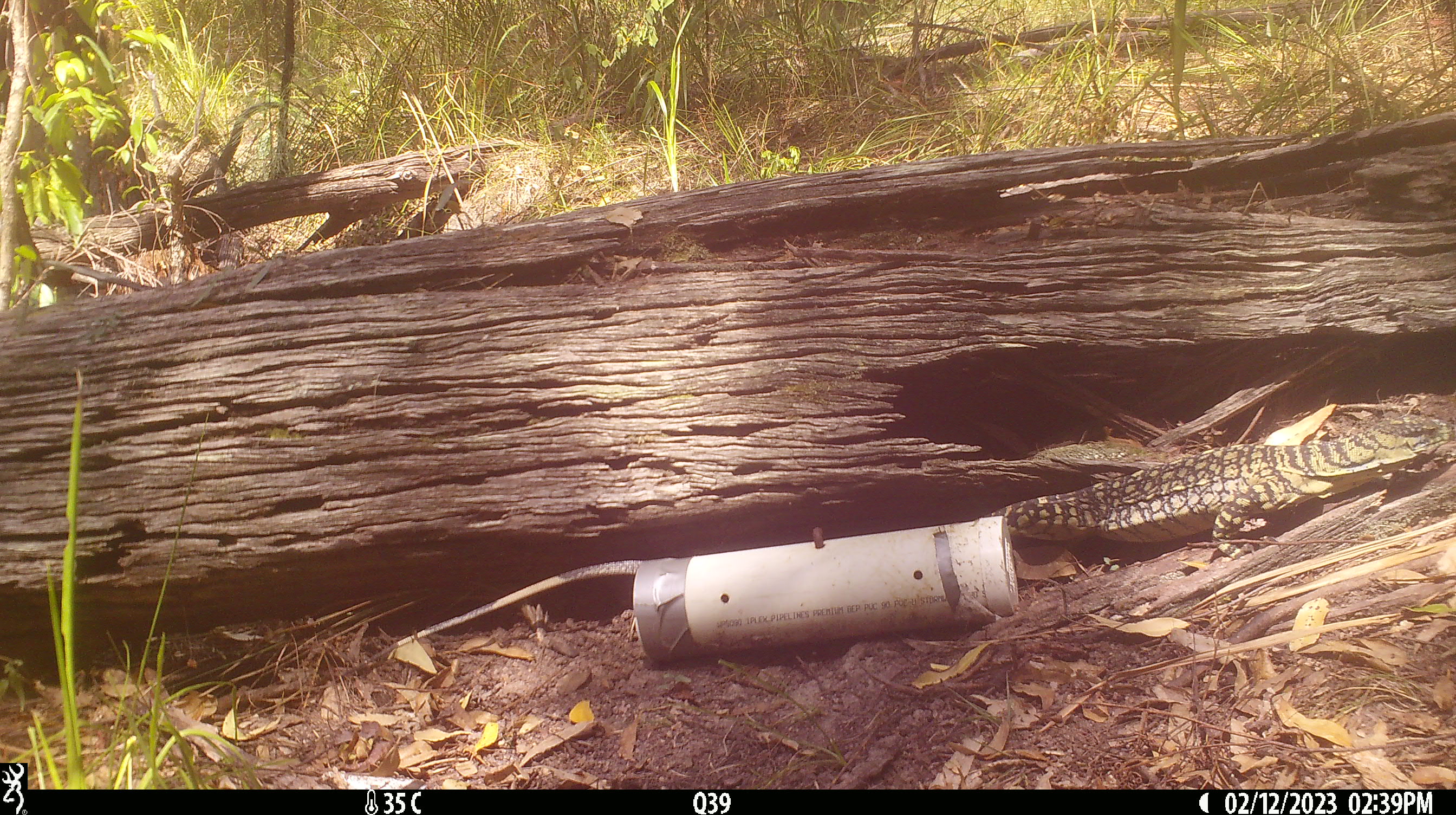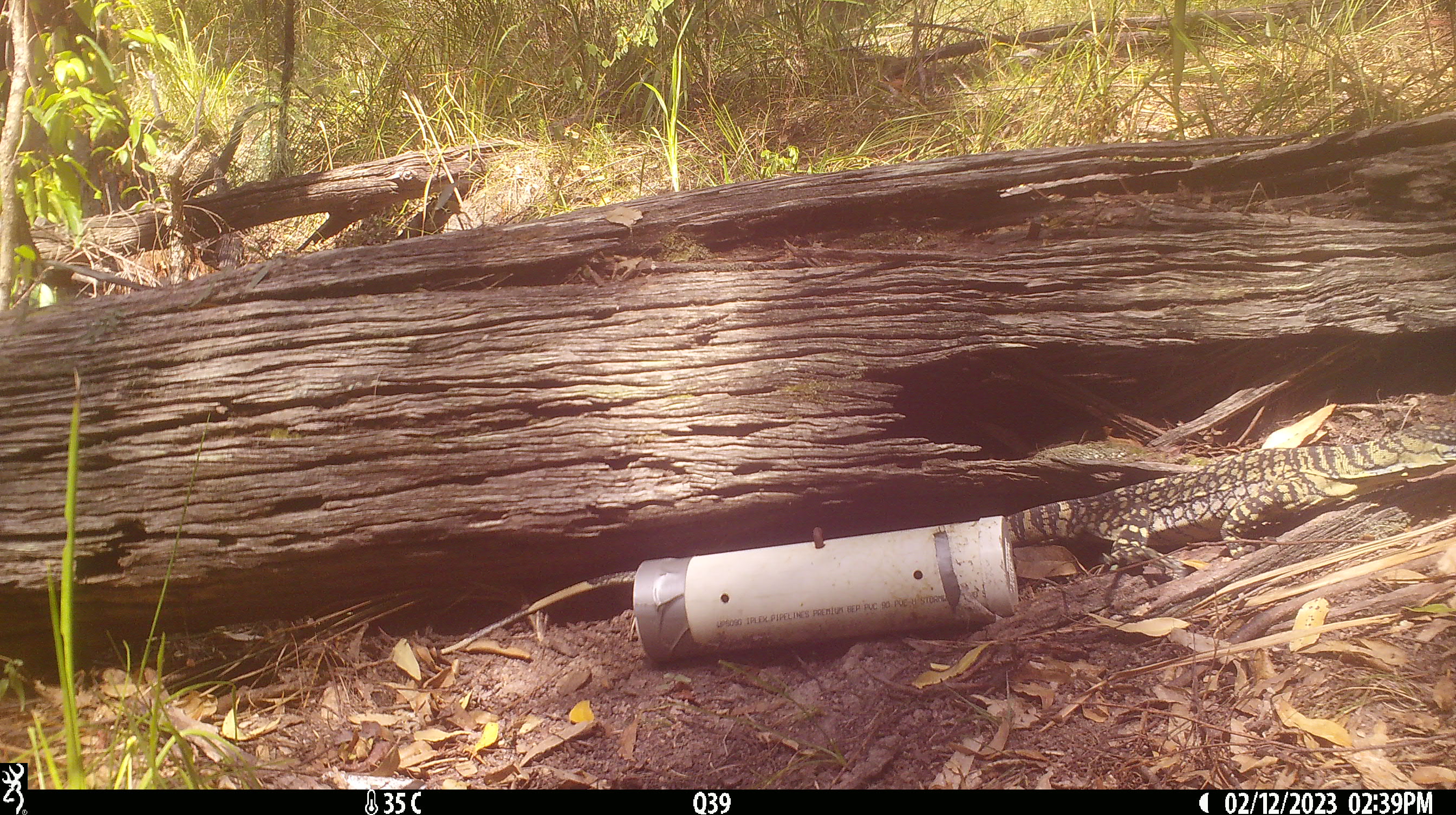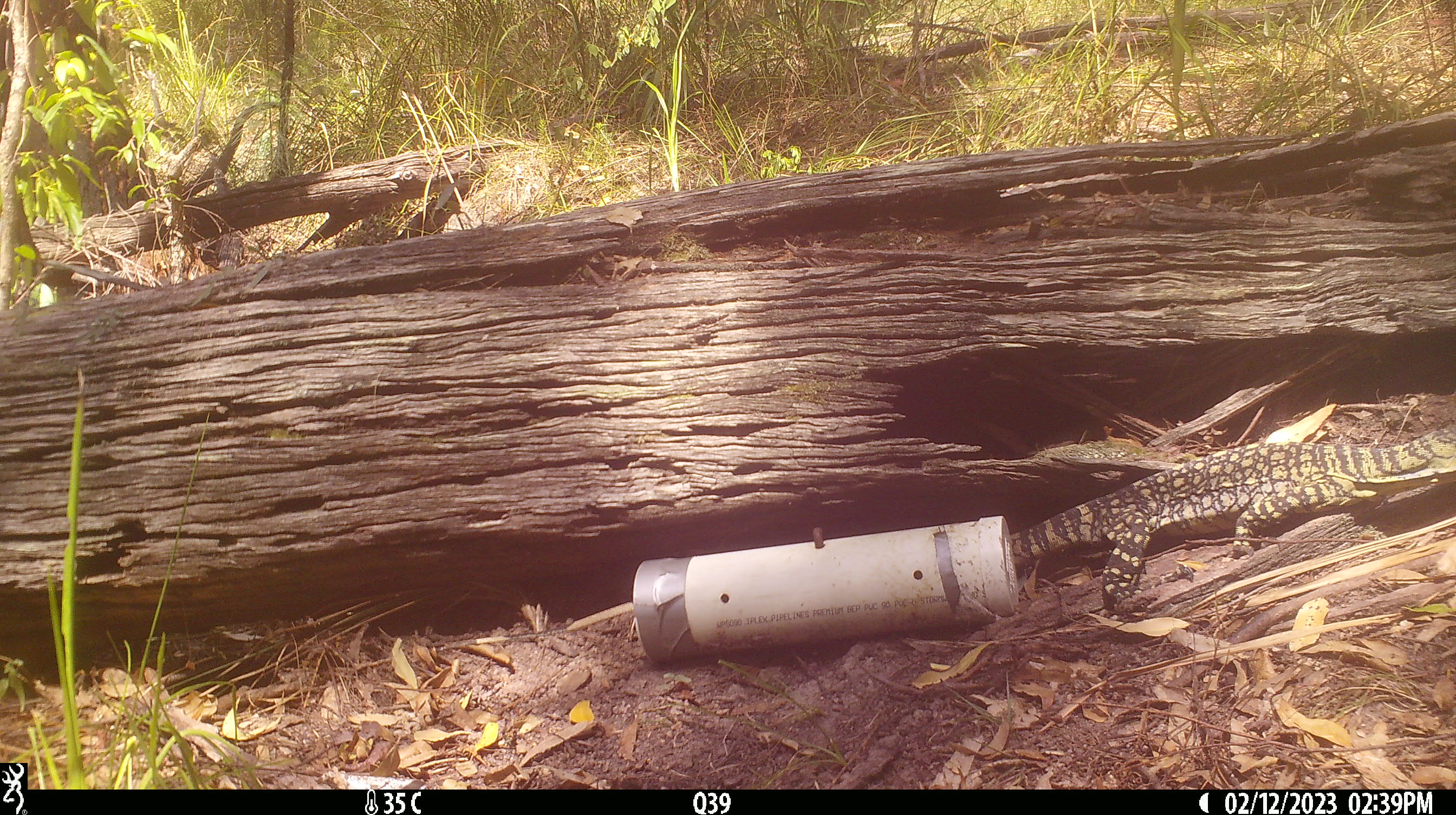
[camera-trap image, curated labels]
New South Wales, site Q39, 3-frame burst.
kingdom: Animalia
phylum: Chordata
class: Reptilia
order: Squamata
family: Varanidae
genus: Varanus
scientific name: Varanus varius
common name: lace monitor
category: goanna